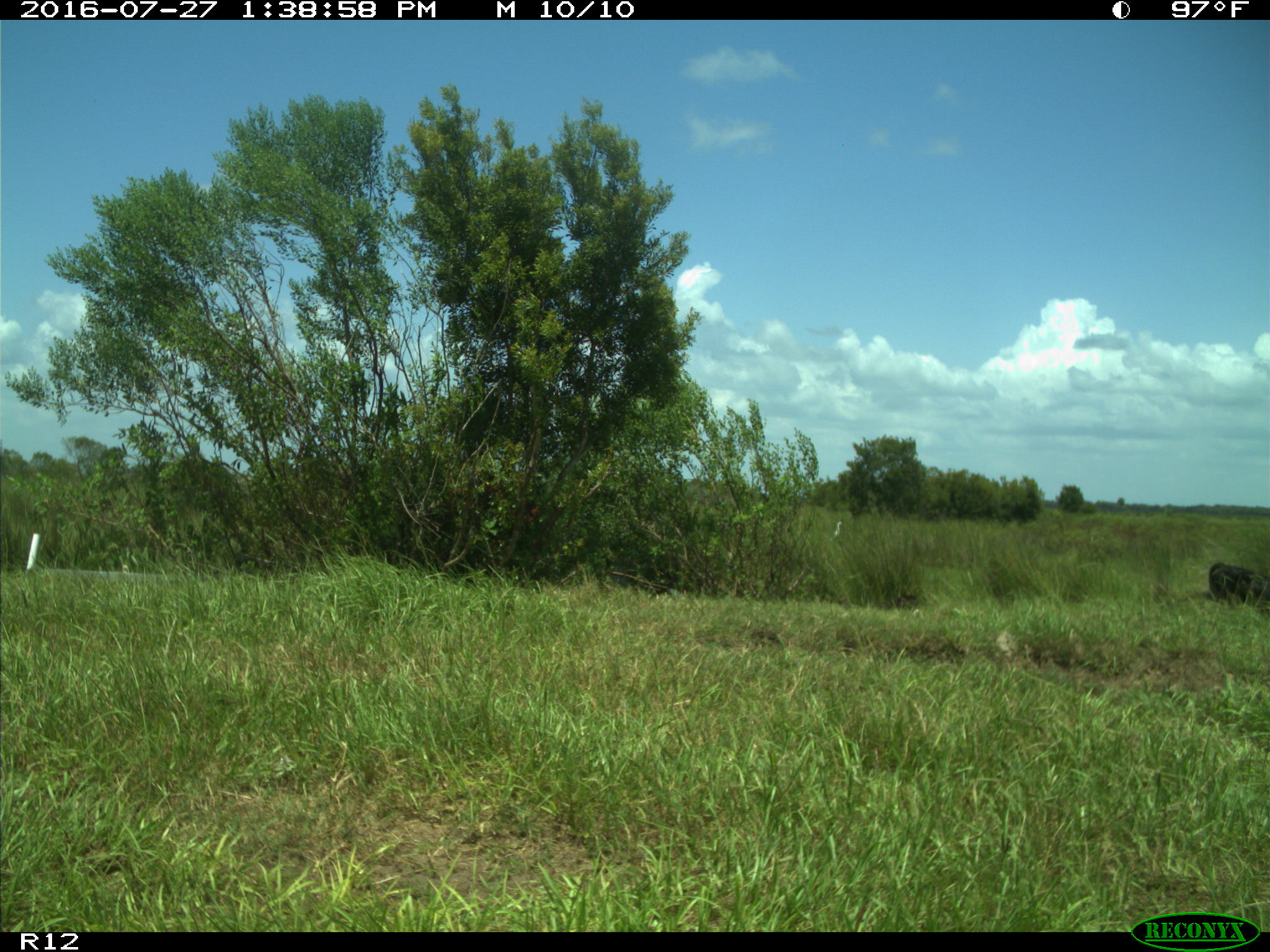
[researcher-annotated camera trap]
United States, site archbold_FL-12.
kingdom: Animalia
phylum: Chordata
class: Mammalia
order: Artiodactyla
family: Bovidae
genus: Bos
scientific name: Bos taurus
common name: domestic cow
Bos taurus (domestic cow).